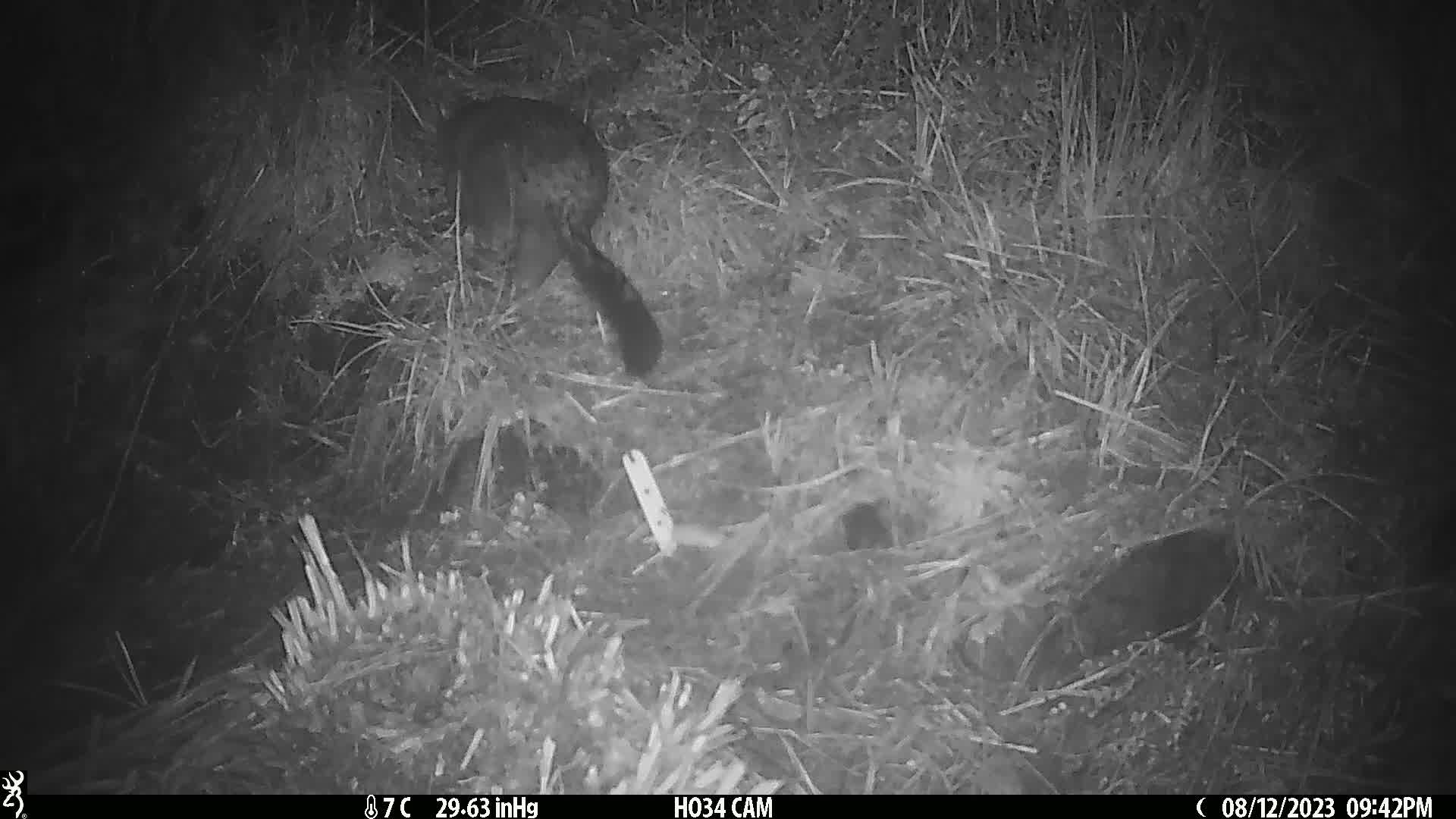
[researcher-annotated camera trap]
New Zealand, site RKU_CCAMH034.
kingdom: Animalia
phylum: Chordata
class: Mammalia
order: Diprotodontia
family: Phalangeridae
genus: Trichosurus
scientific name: Trichosurus vulpecula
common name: common brushtail possum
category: possum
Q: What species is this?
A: Possum (common brushtail possum) (Trichosurus vulpecula).